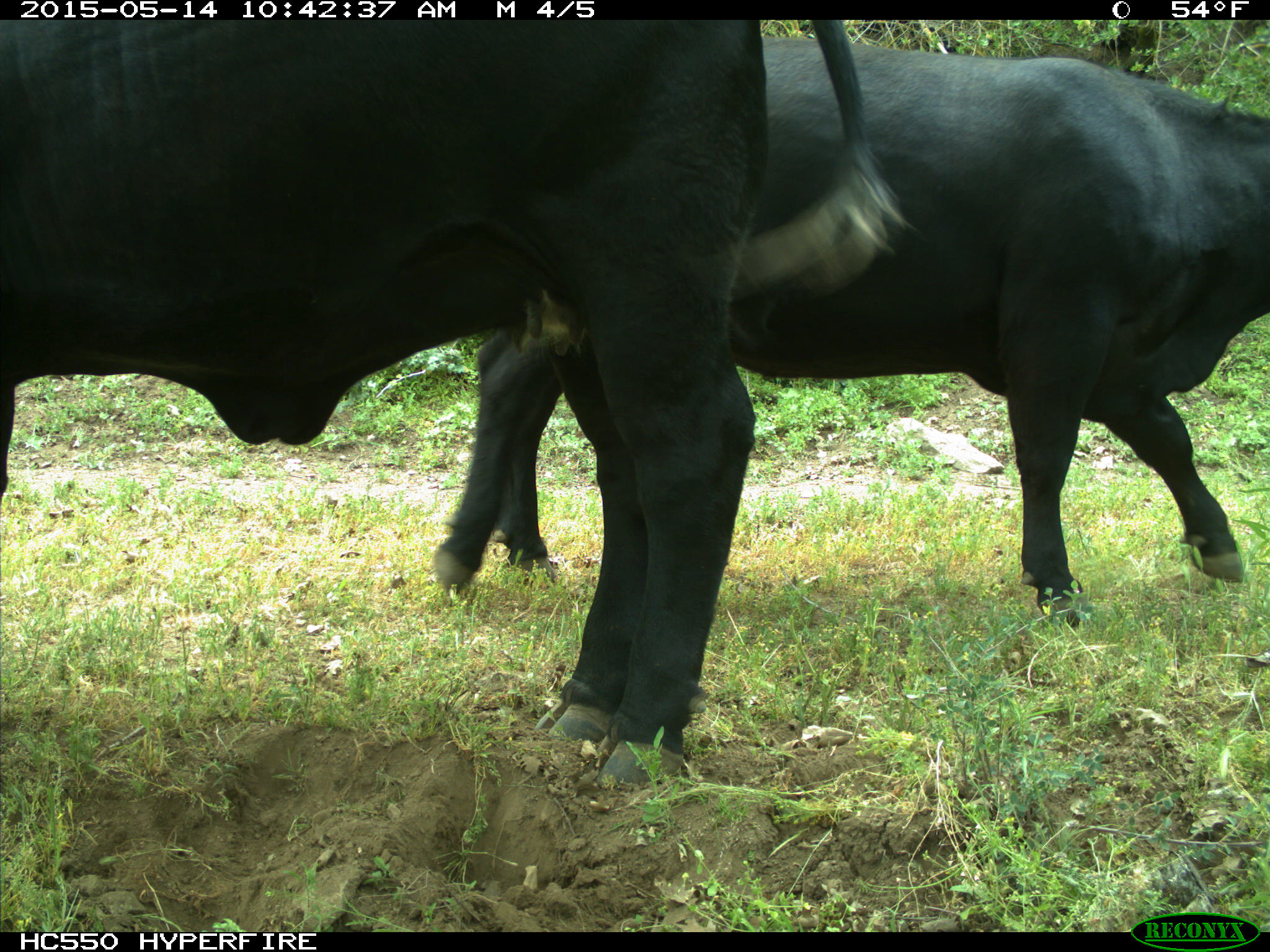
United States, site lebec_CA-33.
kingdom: Animalia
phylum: Chordata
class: Mammalia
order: Artiodactyla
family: Bovidae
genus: Bos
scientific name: Bos taurus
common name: domestic cow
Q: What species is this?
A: Bos taurus (domestic cow).